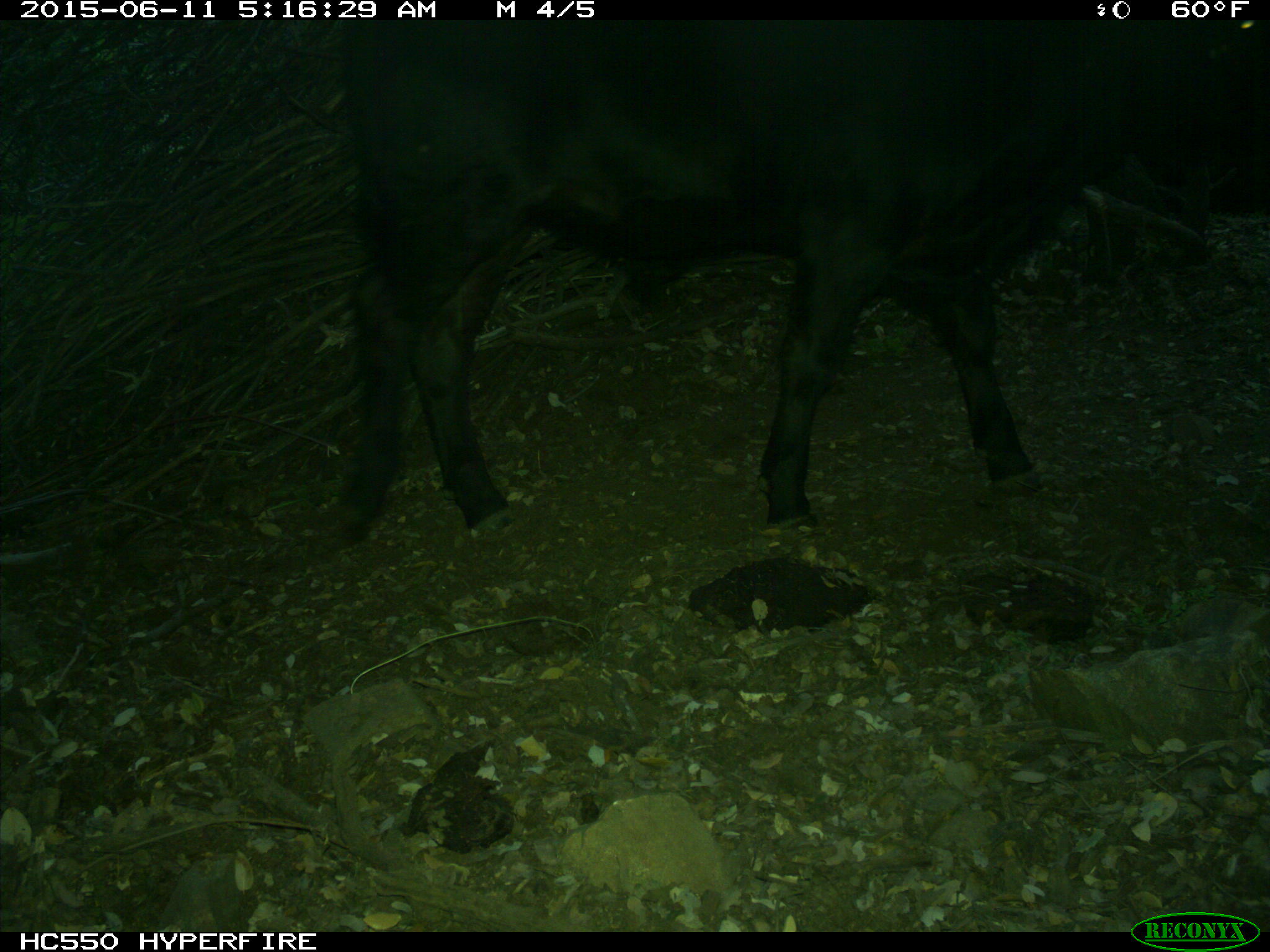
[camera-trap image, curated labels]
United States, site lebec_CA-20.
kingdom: Animalia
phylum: Chordata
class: Mammalia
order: Artiodactyla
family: Bovidae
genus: Bos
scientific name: Bos taurus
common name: domestic cow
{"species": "Bos taurus (domestic cow)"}